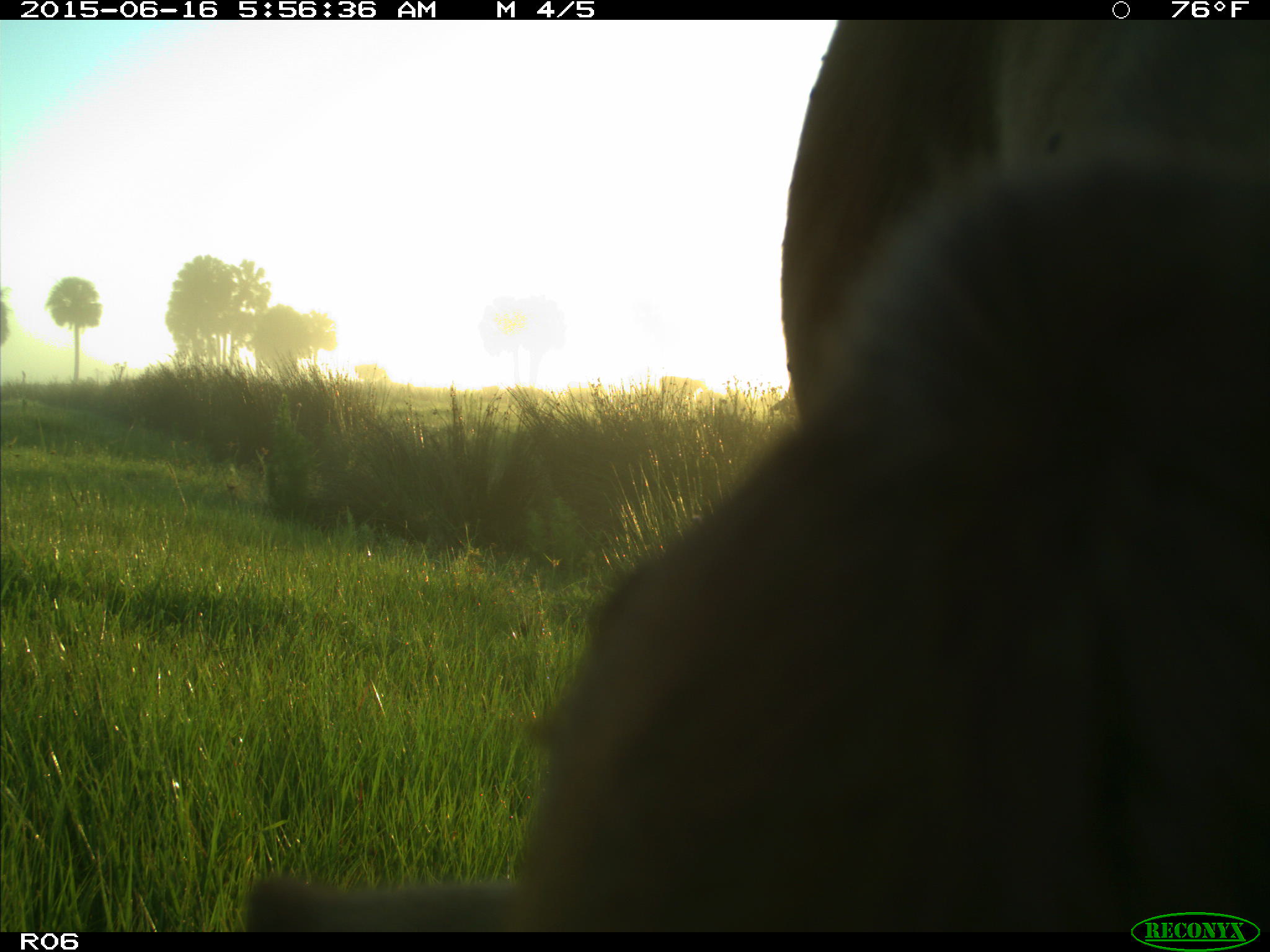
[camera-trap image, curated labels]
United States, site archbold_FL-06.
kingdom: Animalia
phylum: Chordata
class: Mammalia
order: Artiodactyla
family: Bovidae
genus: Bos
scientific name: Bos taurus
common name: domestic cow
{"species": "Bos taurus (domestic cow)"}